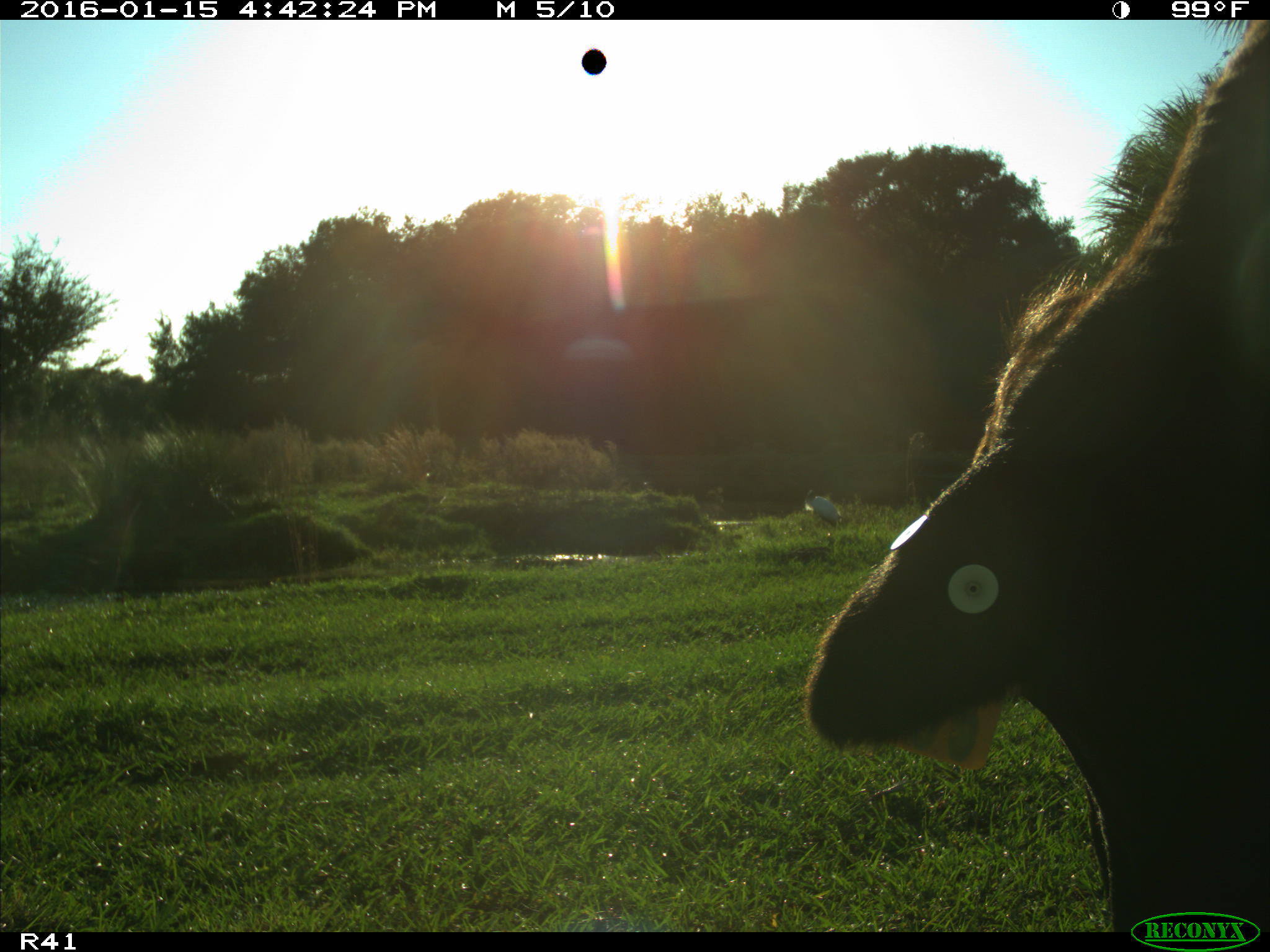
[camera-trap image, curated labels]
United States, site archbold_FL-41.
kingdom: Animalia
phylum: Chordata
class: Mammalia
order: Artiodactyla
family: Bovidae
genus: Bos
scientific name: Bos taurus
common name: domestic cow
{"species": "Bos taurus (domestic cow)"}